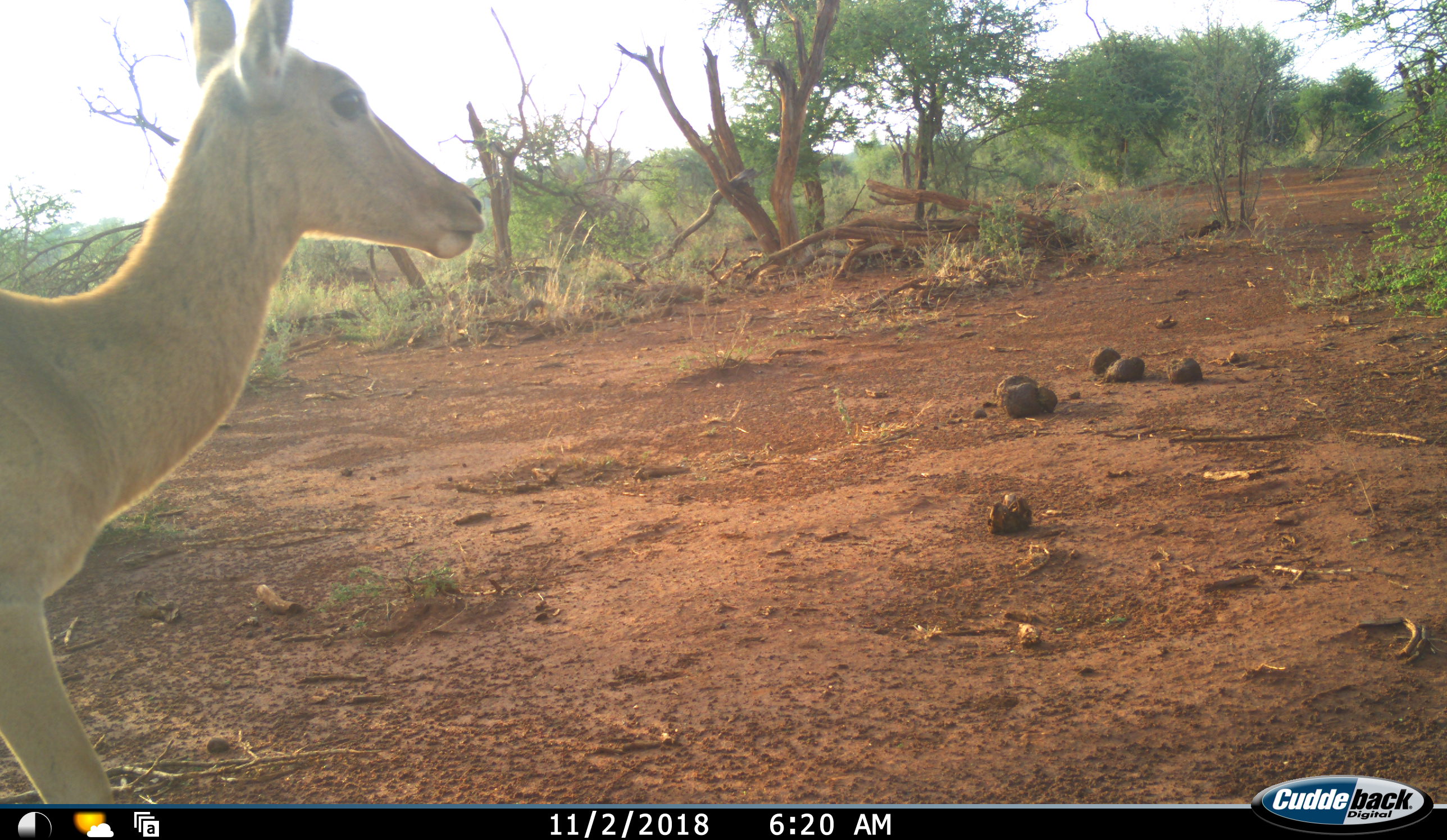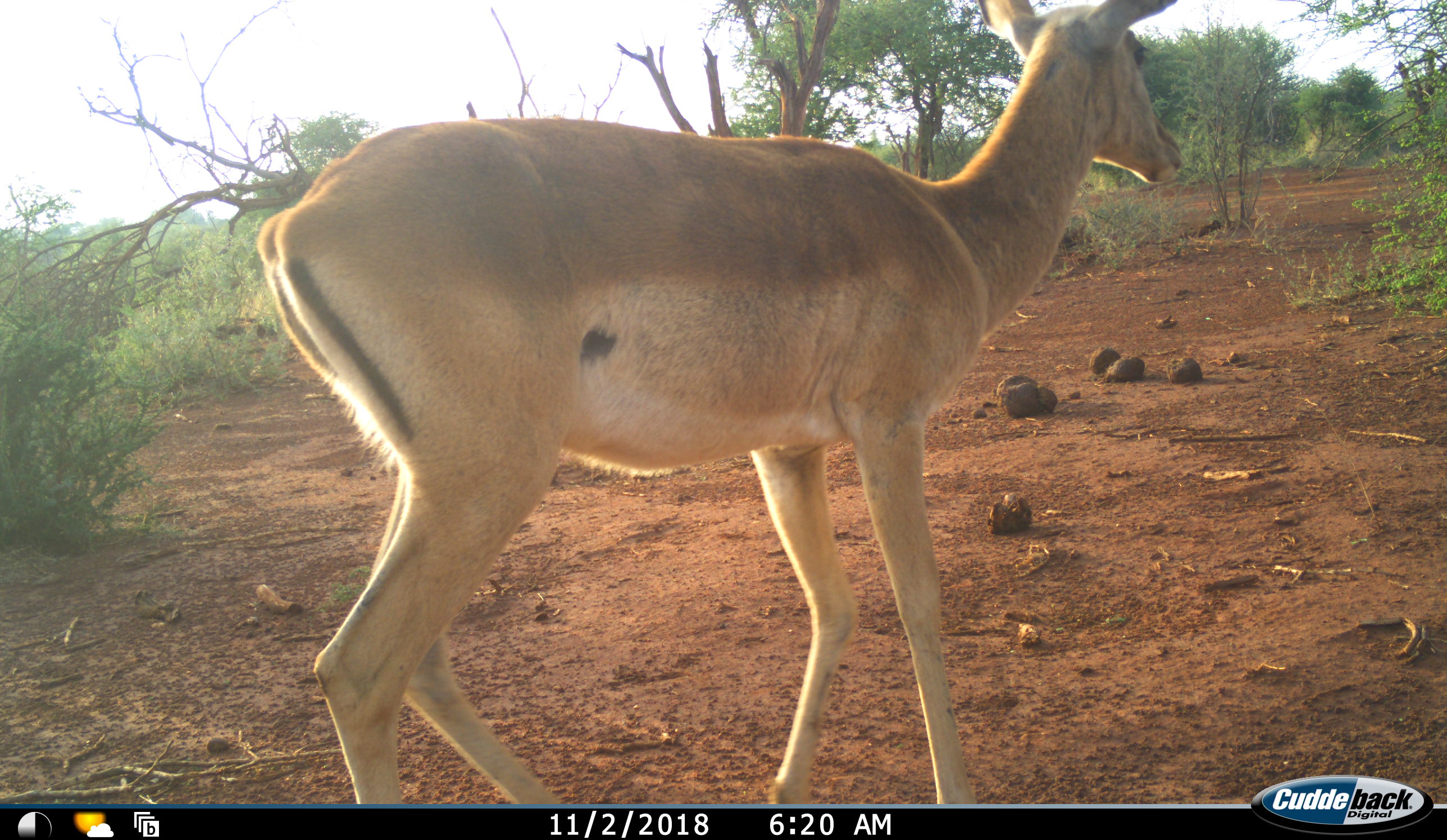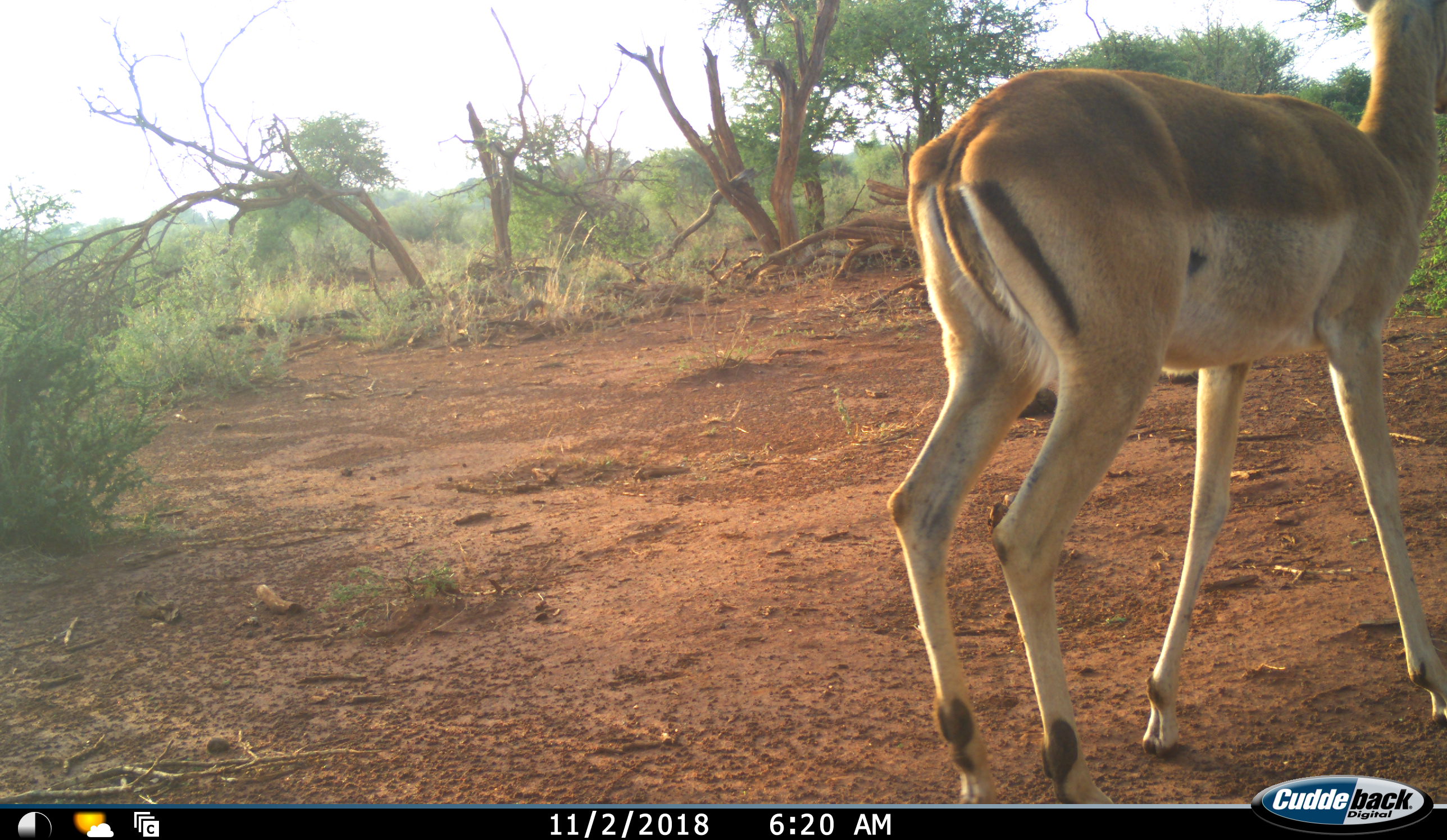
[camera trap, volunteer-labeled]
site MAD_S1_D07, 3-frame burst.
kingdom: Animalia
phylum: Chordata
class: Mammalia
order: Artiodactyla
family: Bovidae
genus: Aepyceros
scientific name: Aepyceros melampus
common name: impala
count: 1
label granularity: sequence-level